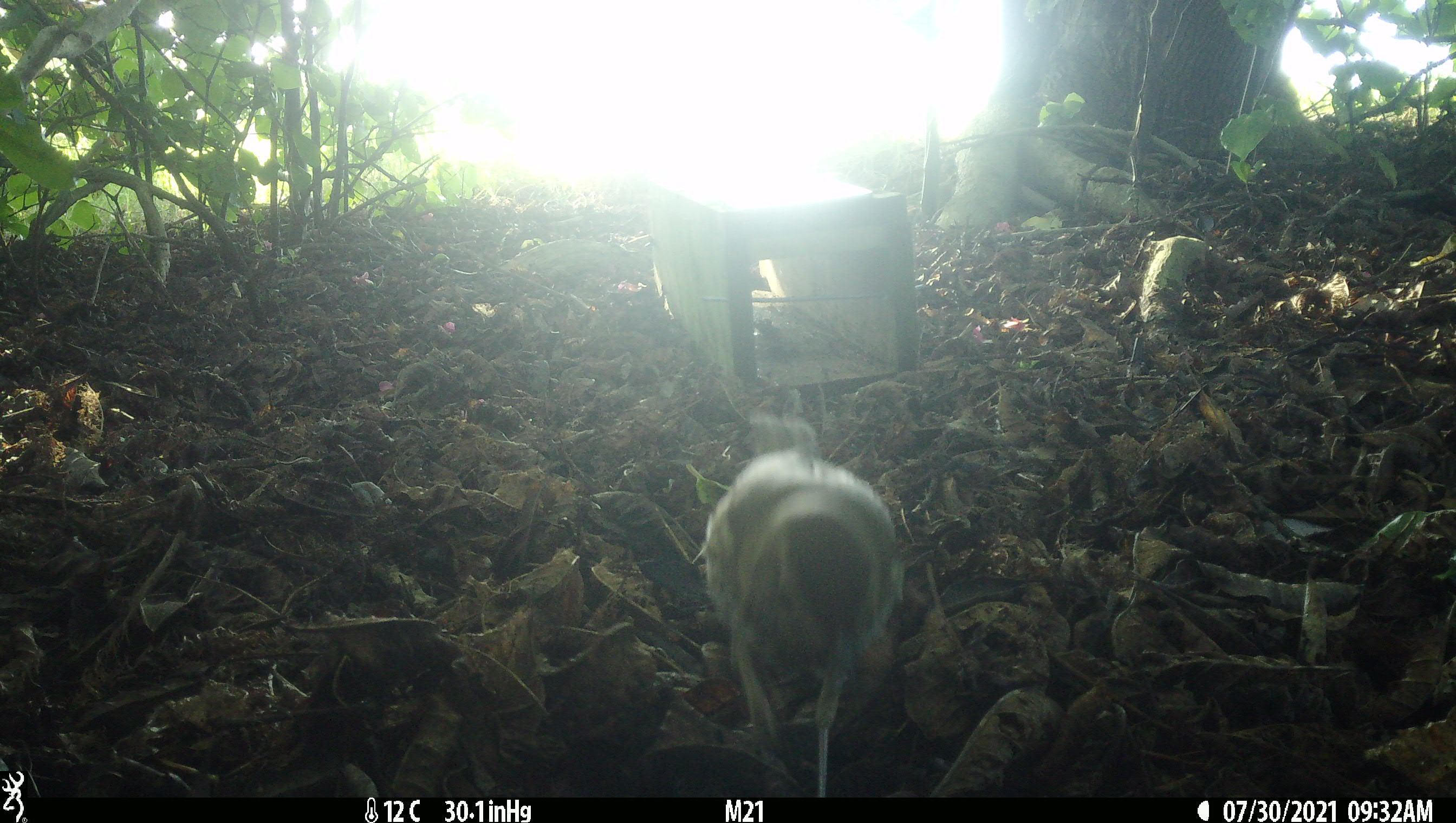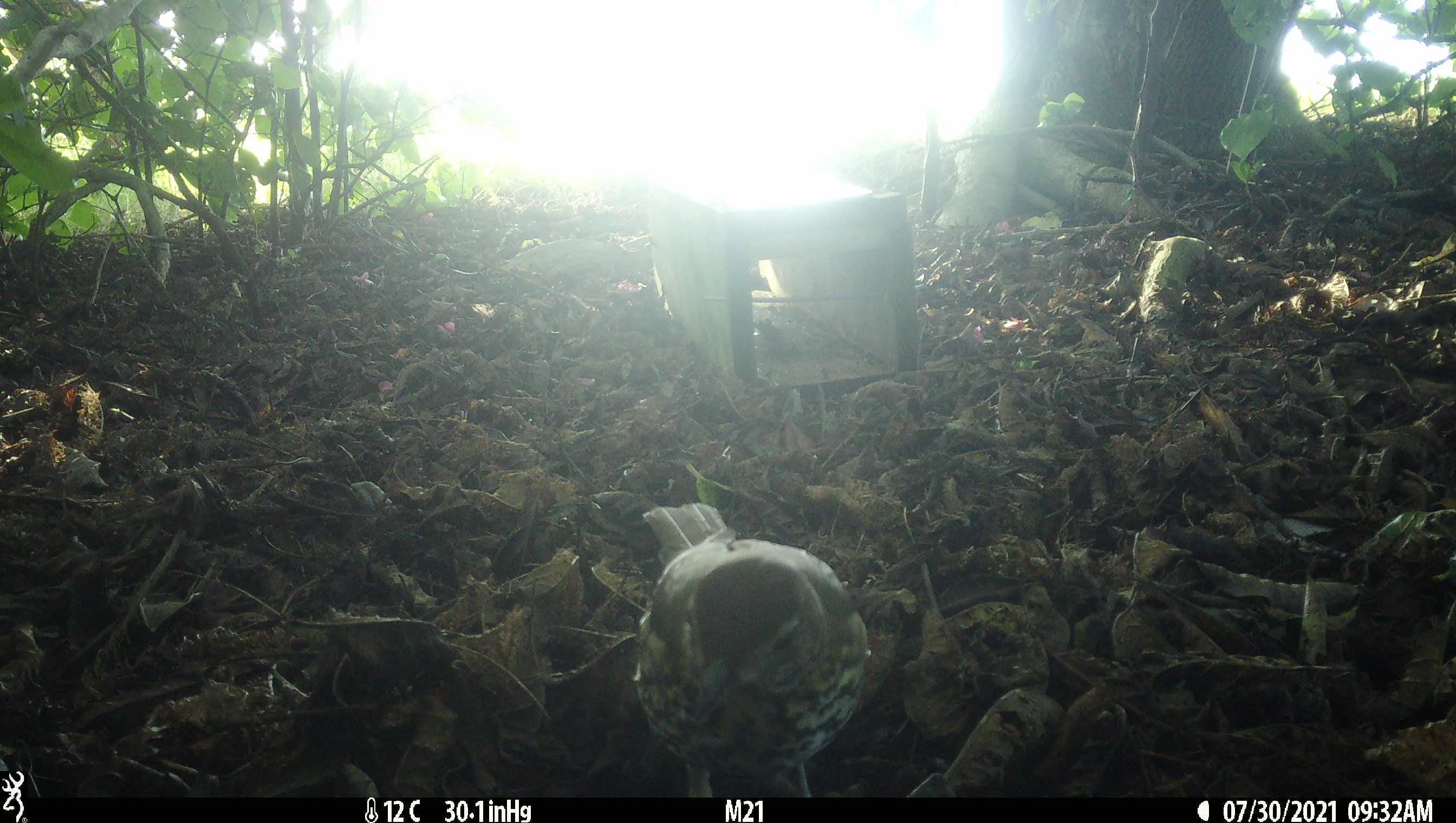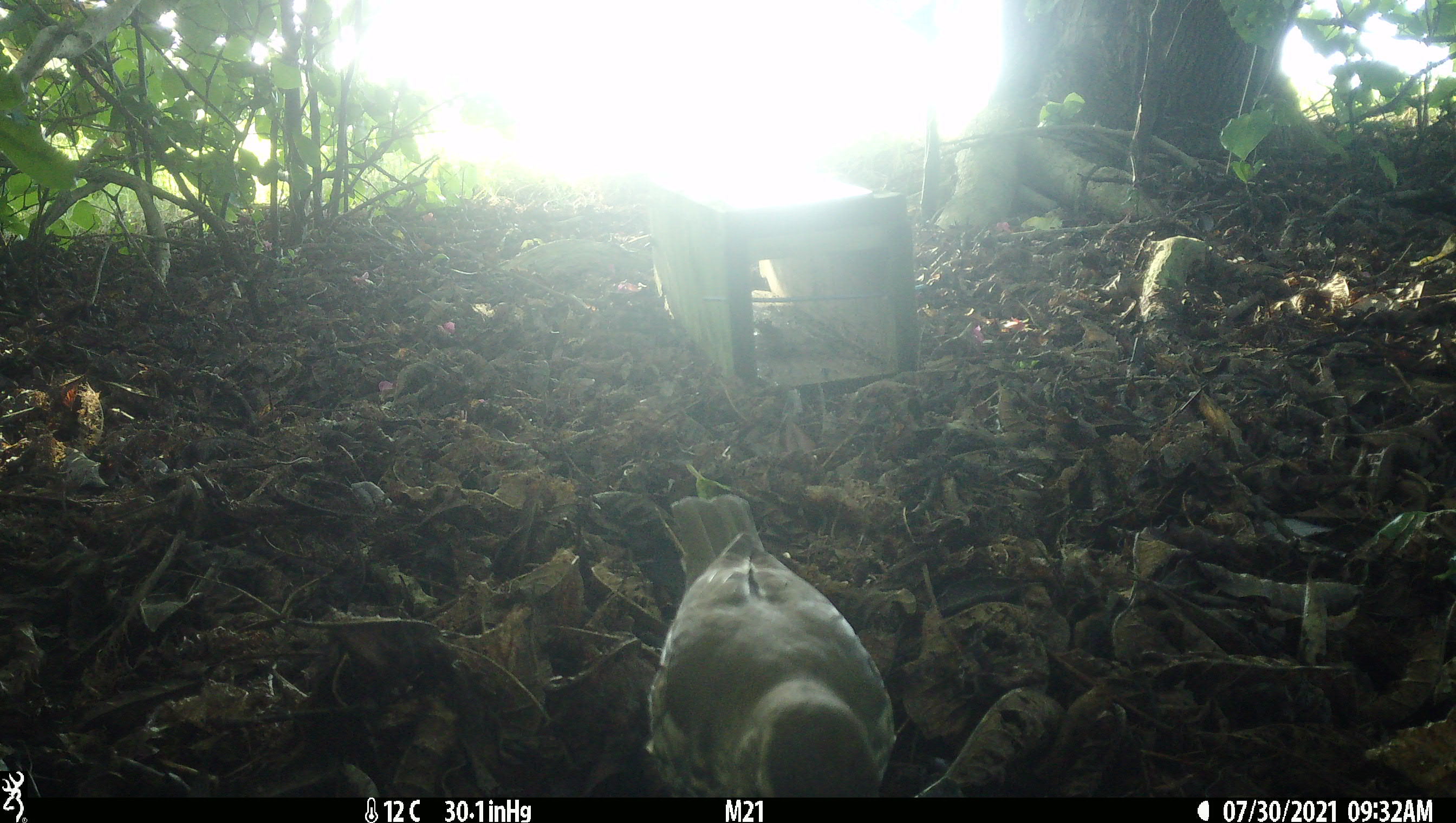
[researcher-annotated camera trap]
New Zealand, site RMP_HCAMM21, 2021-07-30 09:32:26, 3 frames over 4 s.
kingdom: Animalia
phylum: Chordata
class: Aves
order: Passeriformes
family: Turdidae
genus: Turdus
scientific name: Turdus philomelos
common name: song thrush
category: thrush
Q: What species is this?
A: Thrush (song thrush) (Turdus philomelos).